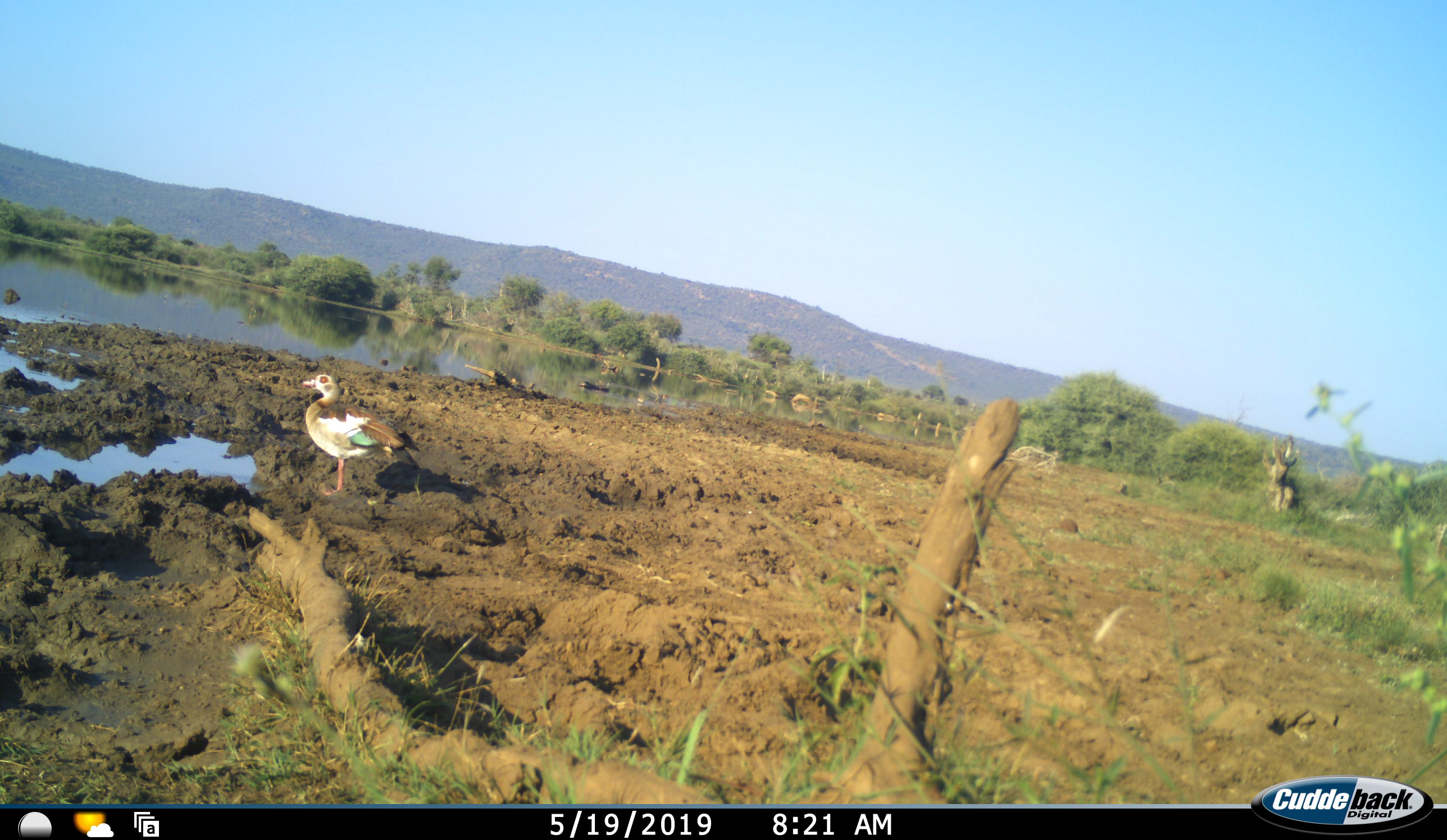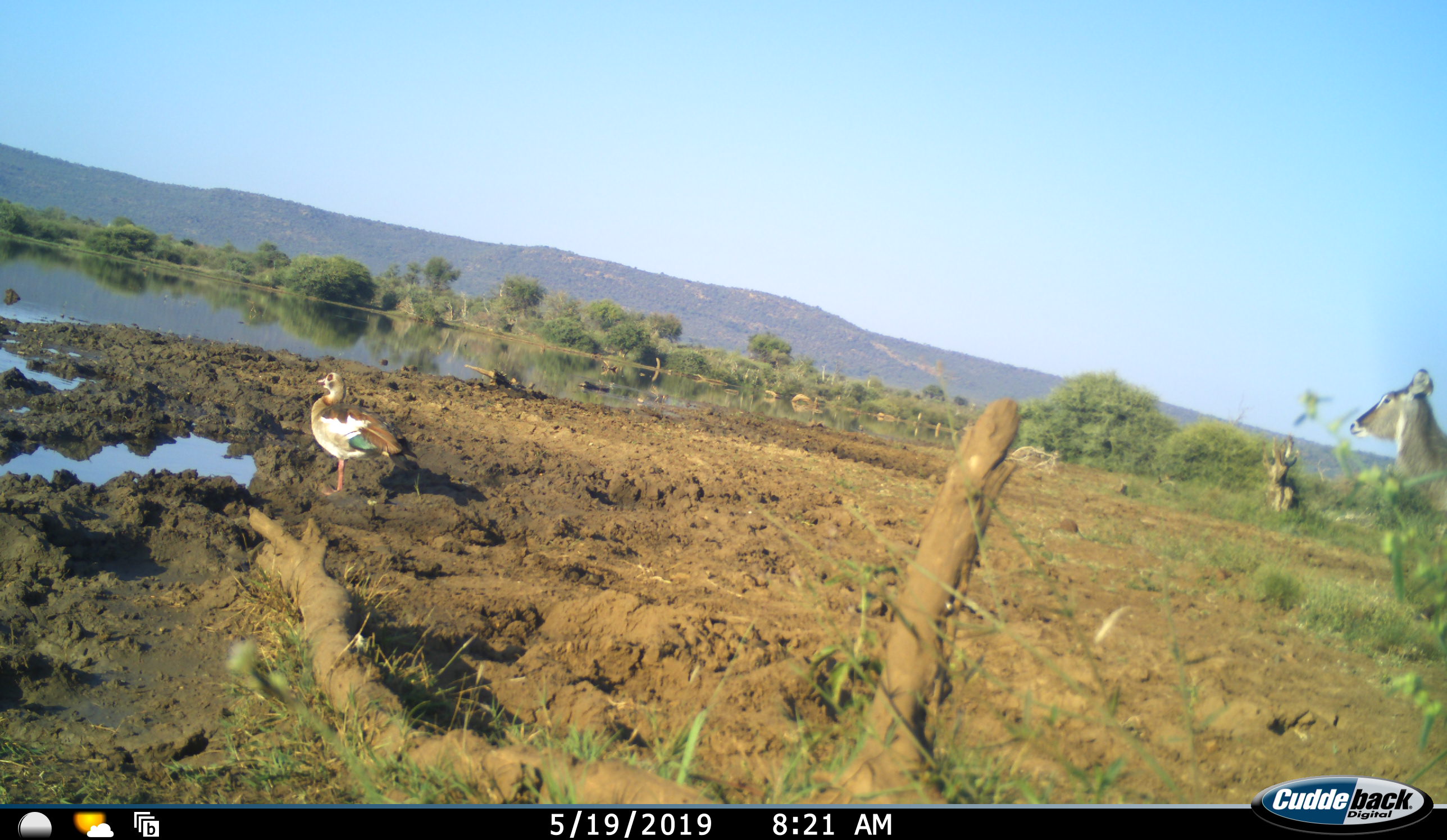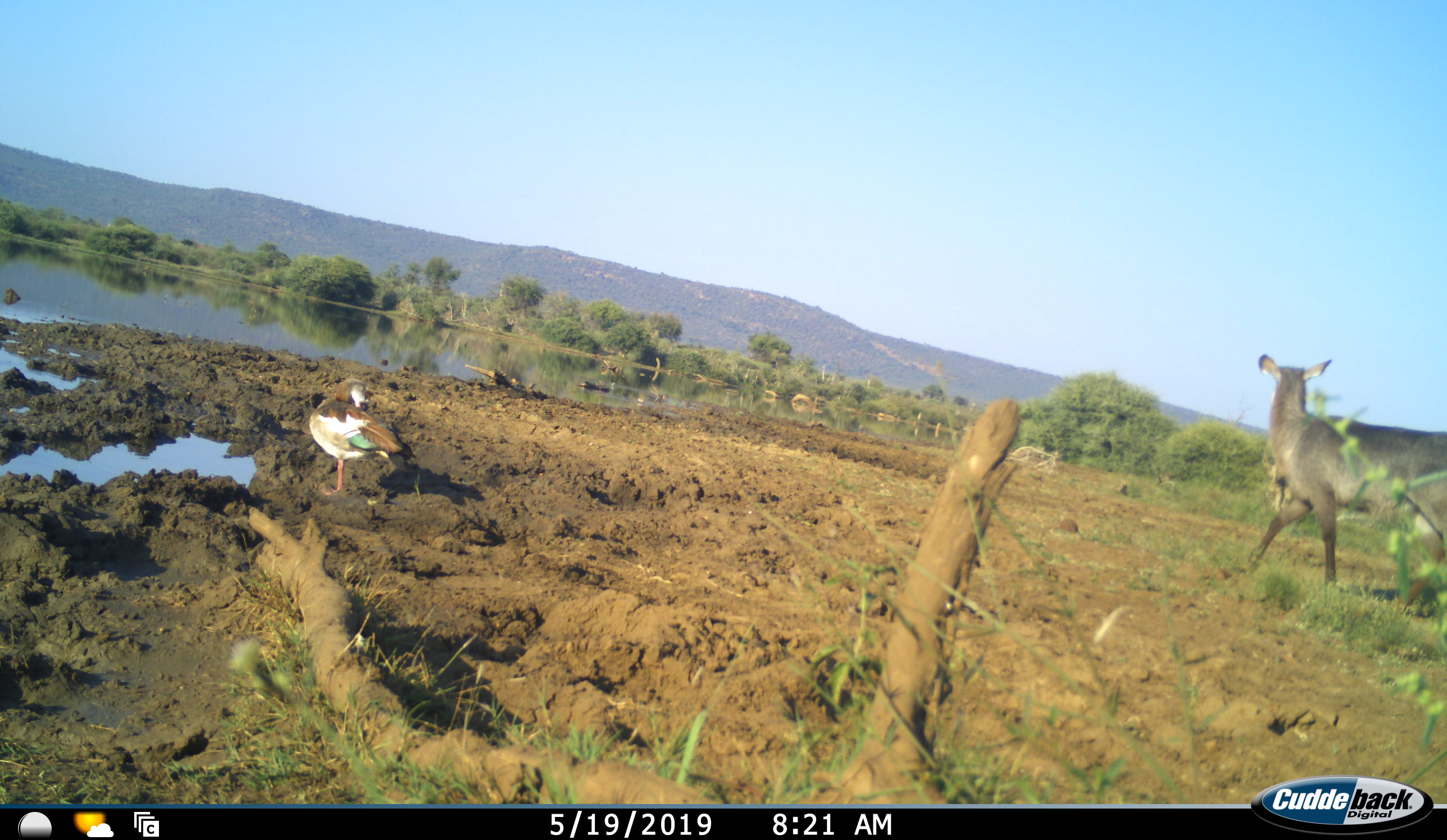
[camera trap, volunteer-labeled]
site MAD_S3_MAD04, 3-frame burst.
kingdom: Animalia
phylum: Chordata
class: Aves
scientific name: Aves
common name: bird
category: birdother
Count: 1.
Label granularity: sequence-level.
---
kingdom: Animalia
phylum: Chordata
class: Mammalia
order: Artiodactyla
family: Bovidae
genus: Kobus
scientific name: Kobus ellipsiprymnus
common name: waterbuck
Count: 1.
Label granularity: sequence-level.